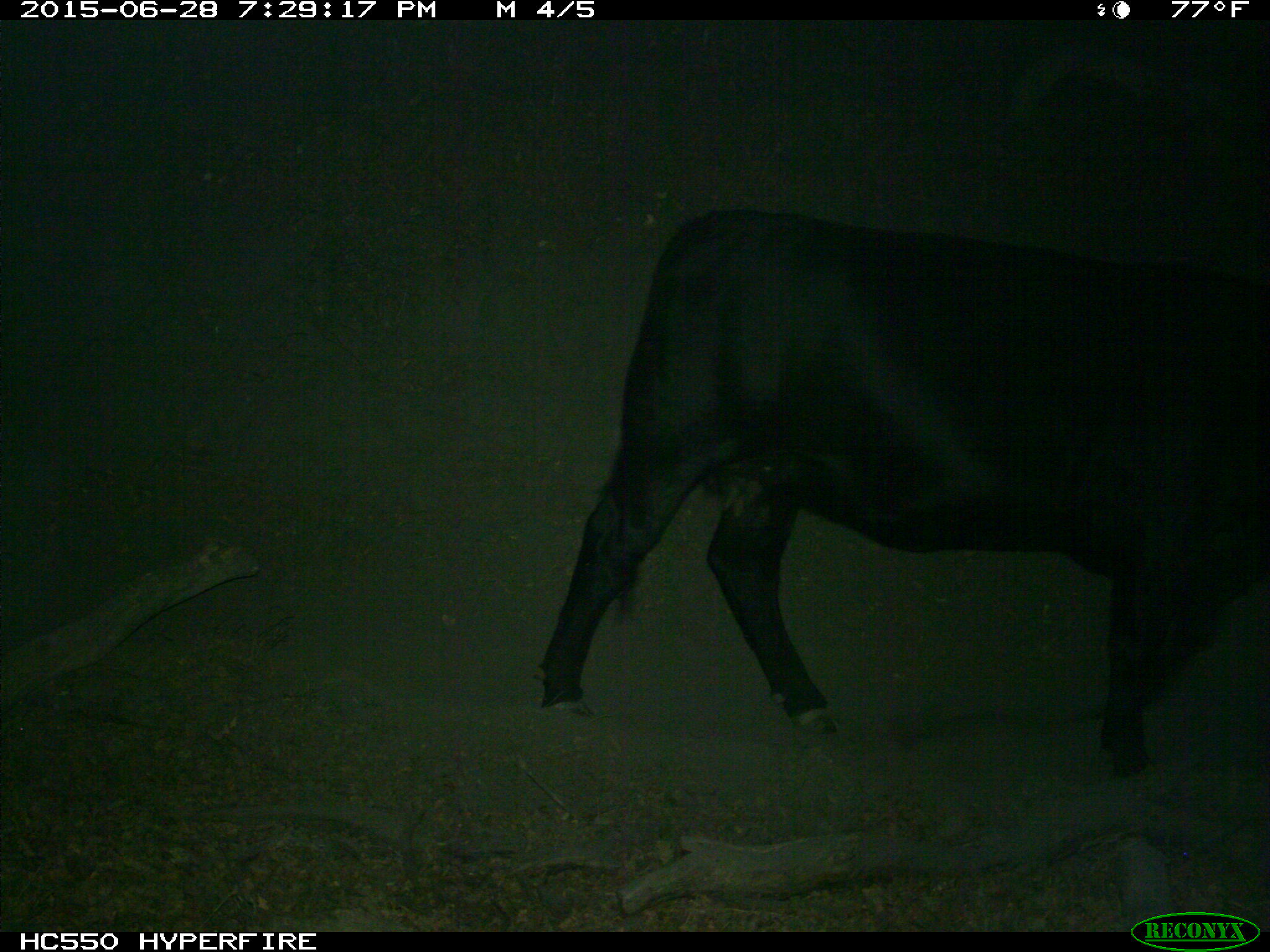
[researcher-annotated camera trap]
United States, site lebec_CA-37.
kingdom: Animalia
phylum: Chordata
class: Mammalia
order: Artiodactyla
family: Bovidae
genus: Bos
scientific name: Bos taurus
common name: domestic cow